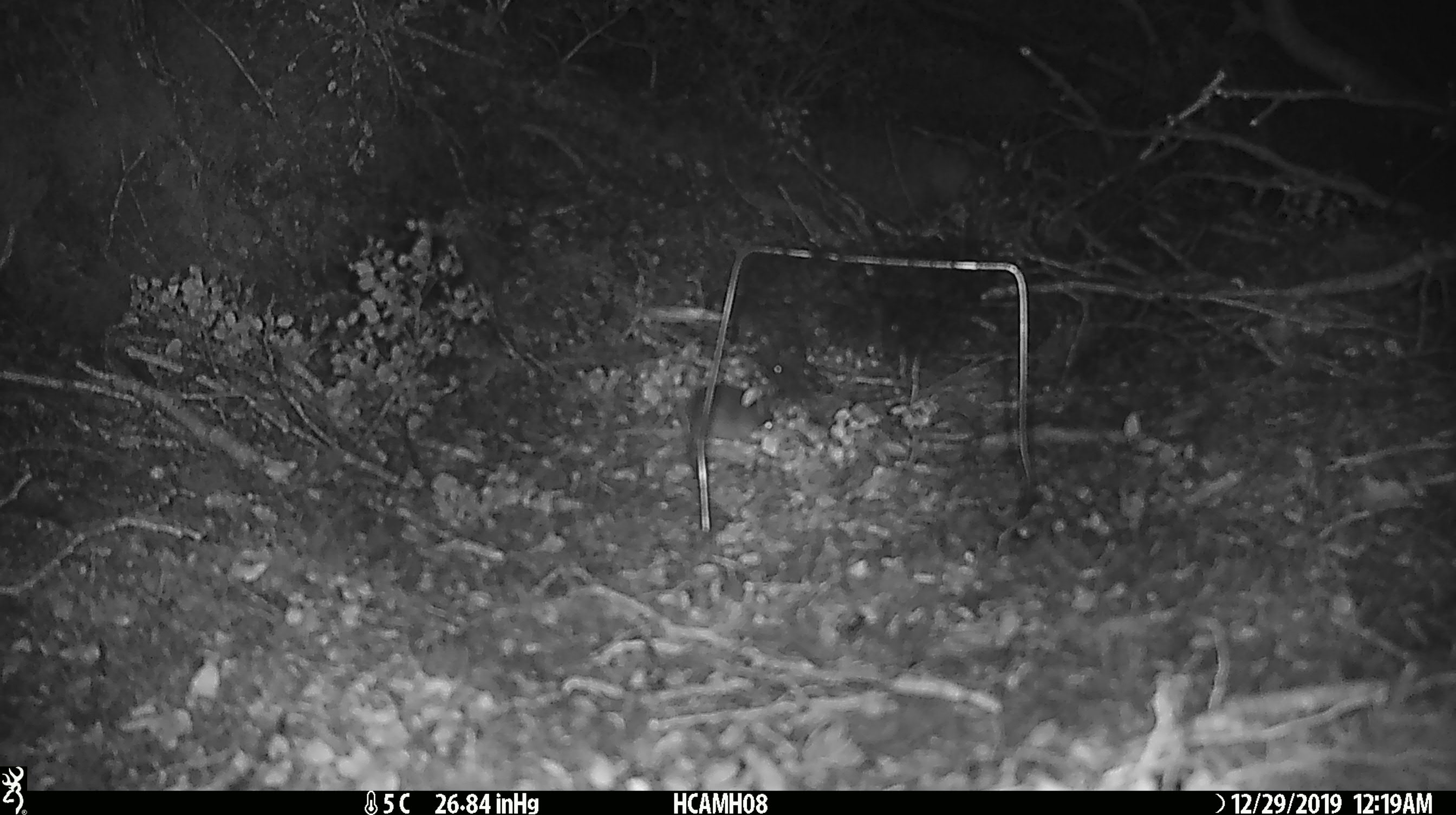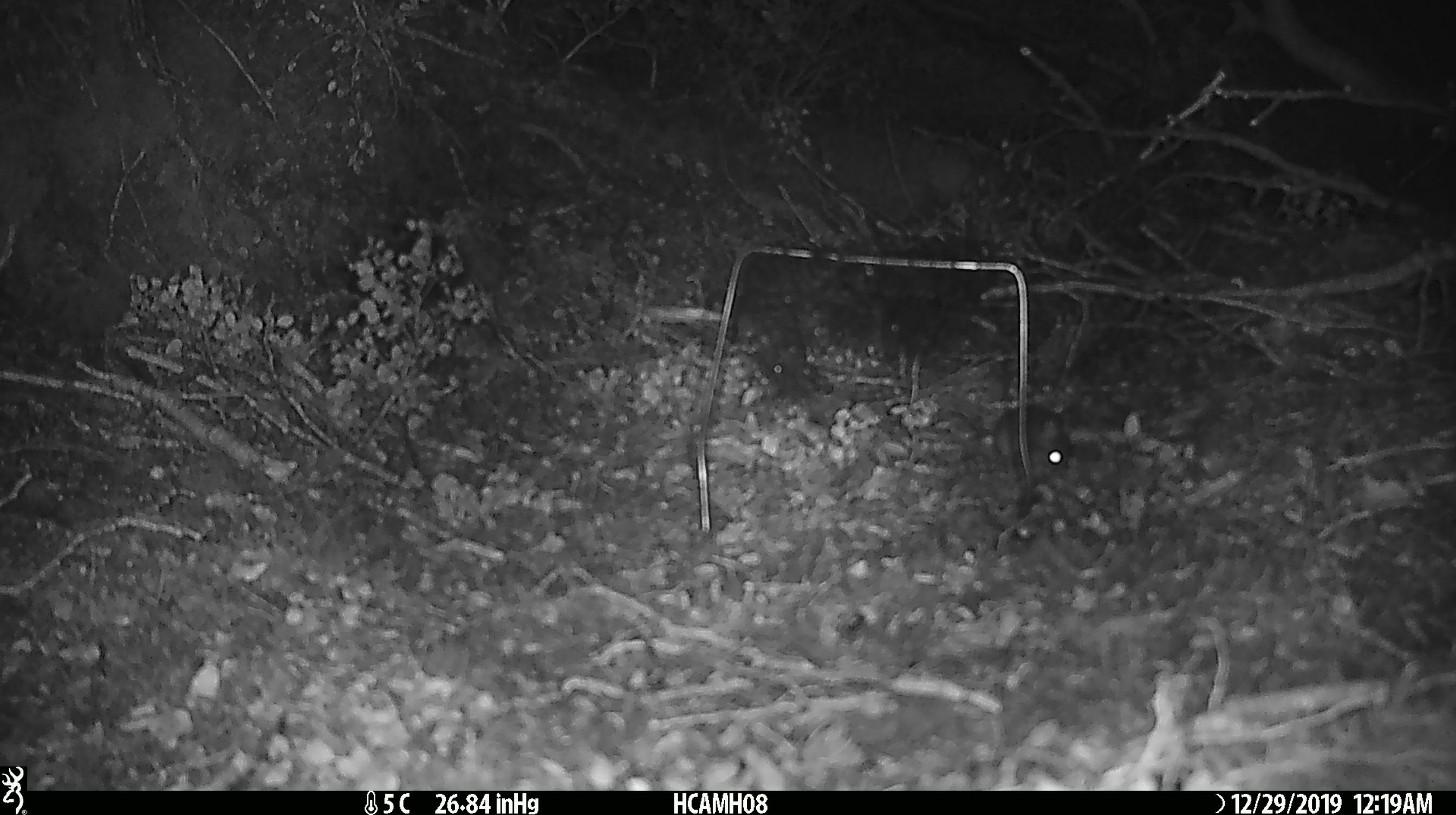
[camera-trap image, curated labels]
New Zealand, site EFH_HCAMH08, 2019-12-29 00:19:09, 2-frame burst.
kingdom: Animalia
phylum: Chordata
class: Mammalia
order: Rodentia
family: Muridae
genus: Mus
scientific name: Mus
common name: mouse